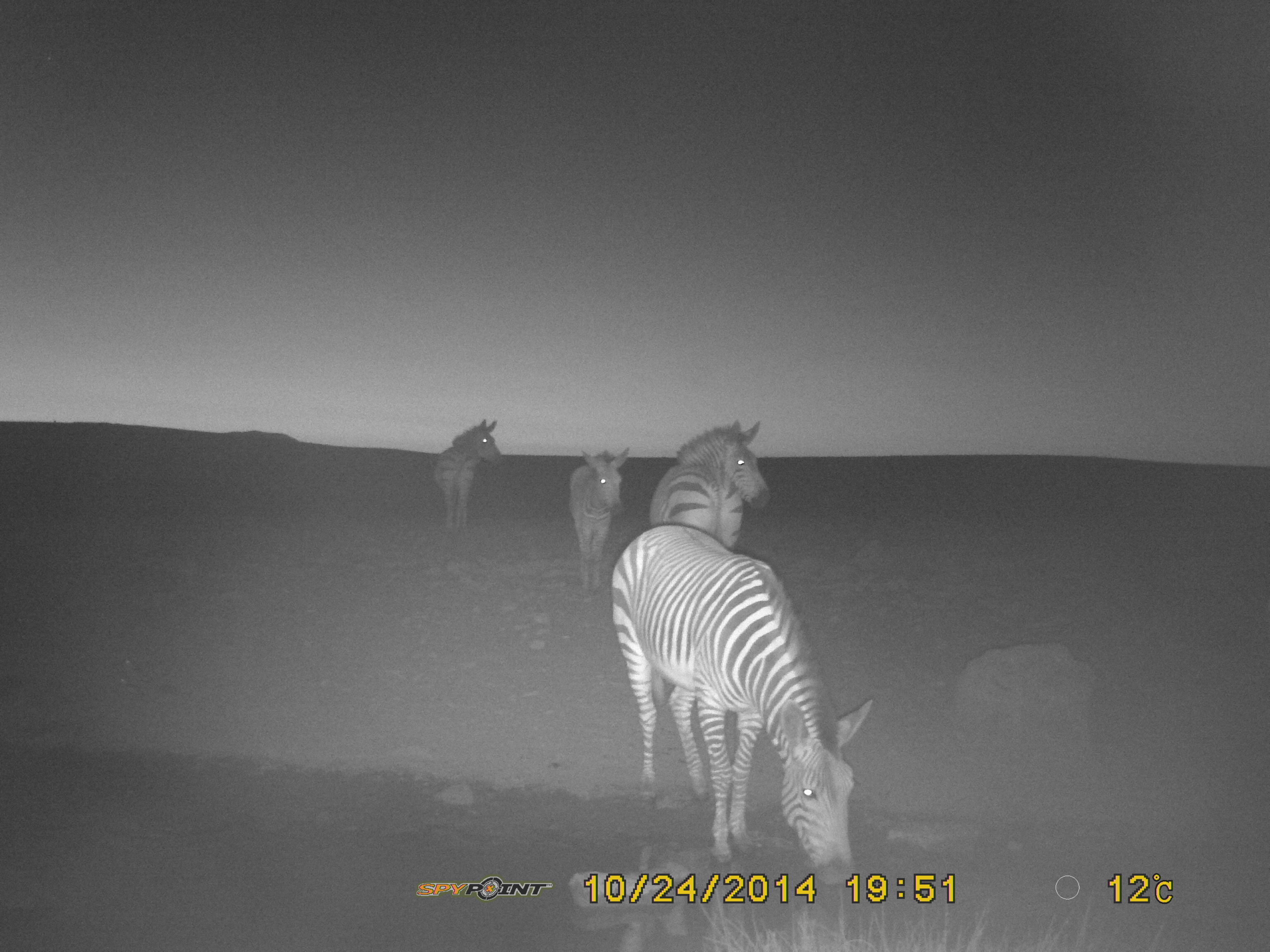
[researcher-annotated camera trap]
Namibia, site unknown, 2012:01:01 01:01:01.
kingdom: Animalia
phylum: Chordata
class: Mammalia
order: Perissodactyla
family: Equidae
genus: Equus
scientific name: Equus zebra hartmannae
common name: hartmann's mountain zebra